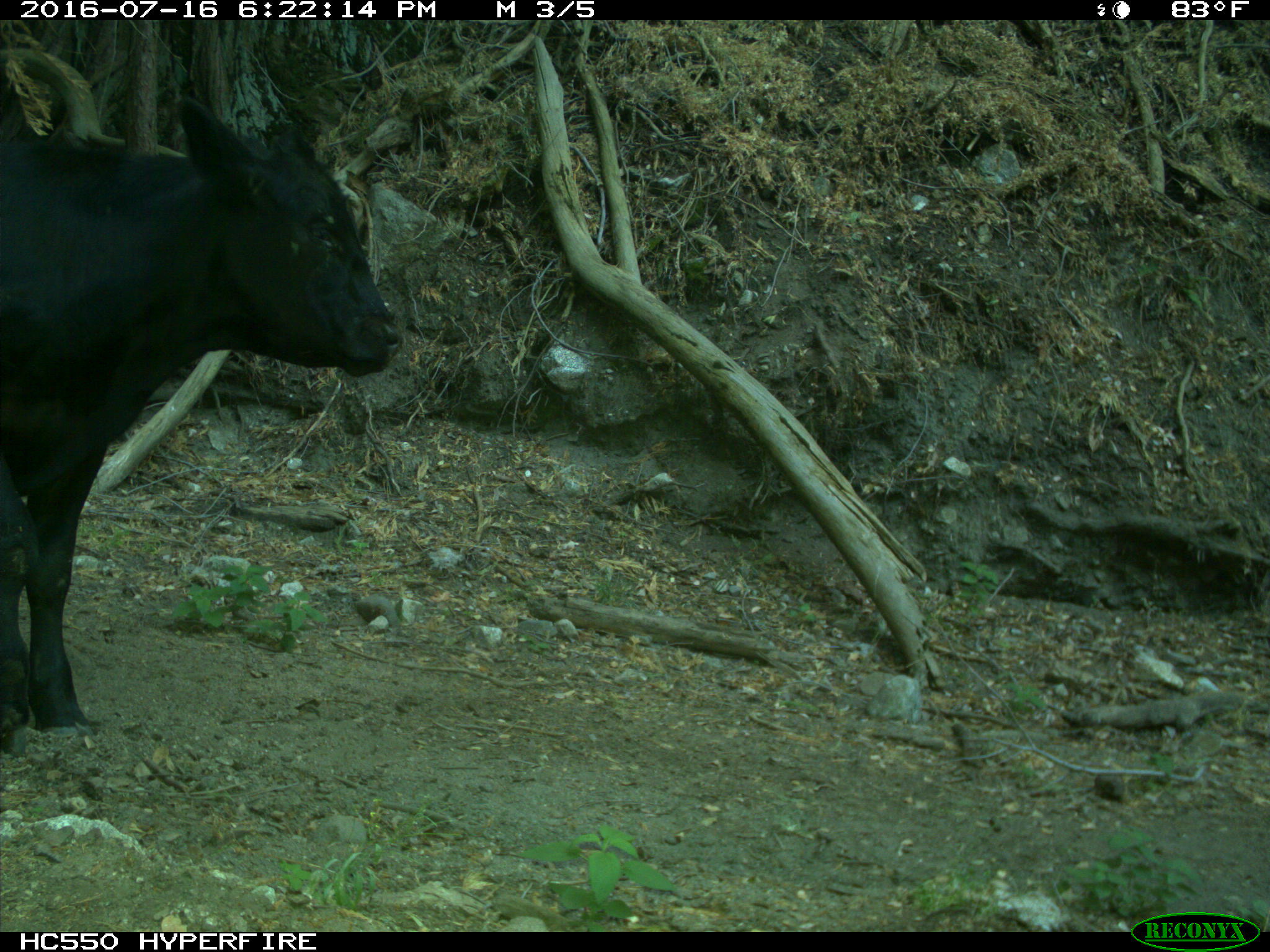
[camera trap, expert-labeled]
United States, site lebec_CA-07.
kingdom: Animalia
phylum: Chordata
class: Mammalia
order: Artiodactyla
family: Bovidae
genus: Bos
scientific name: Bos taurus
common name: domestic cow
Bos taurus (domestic cow).